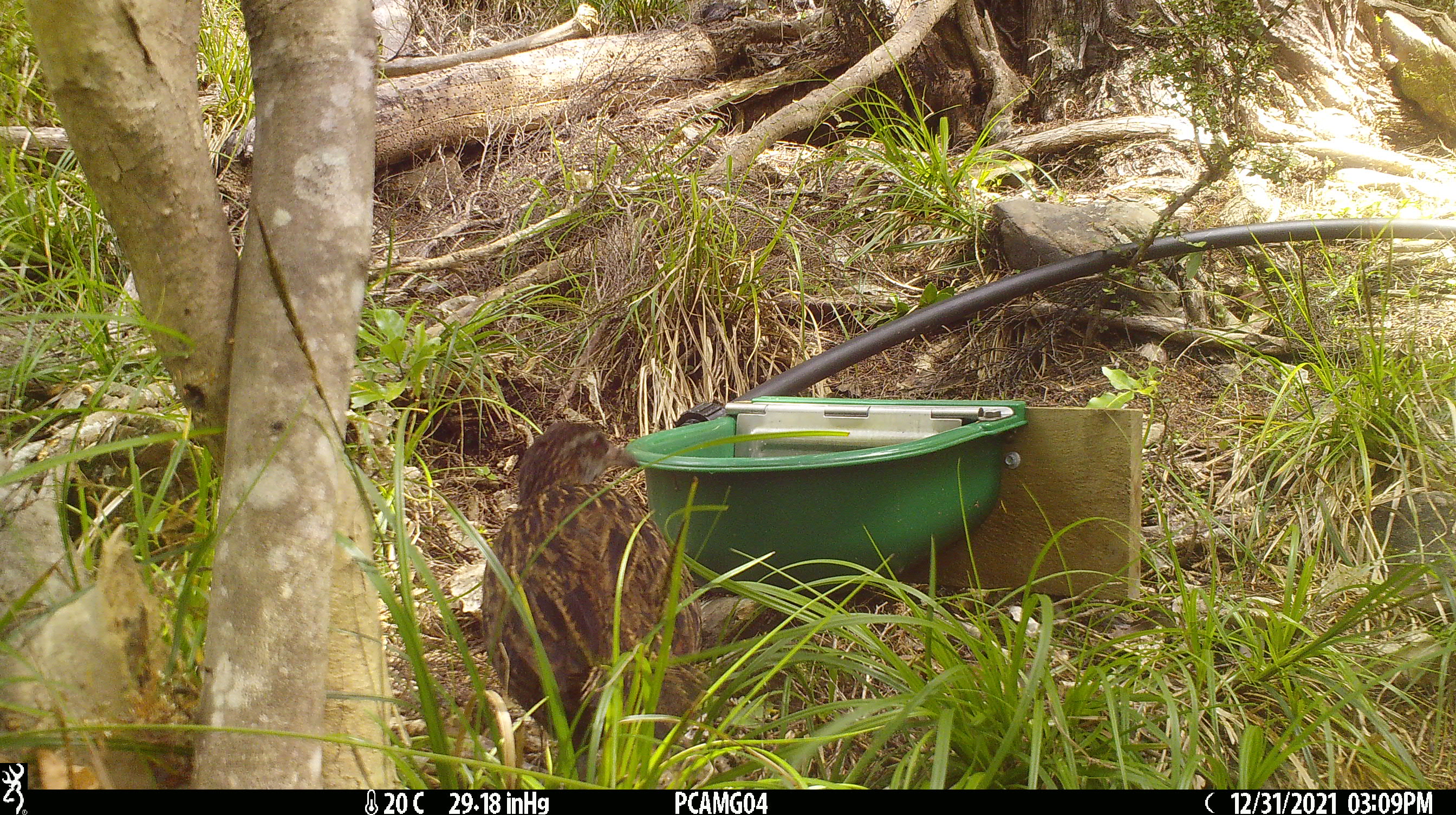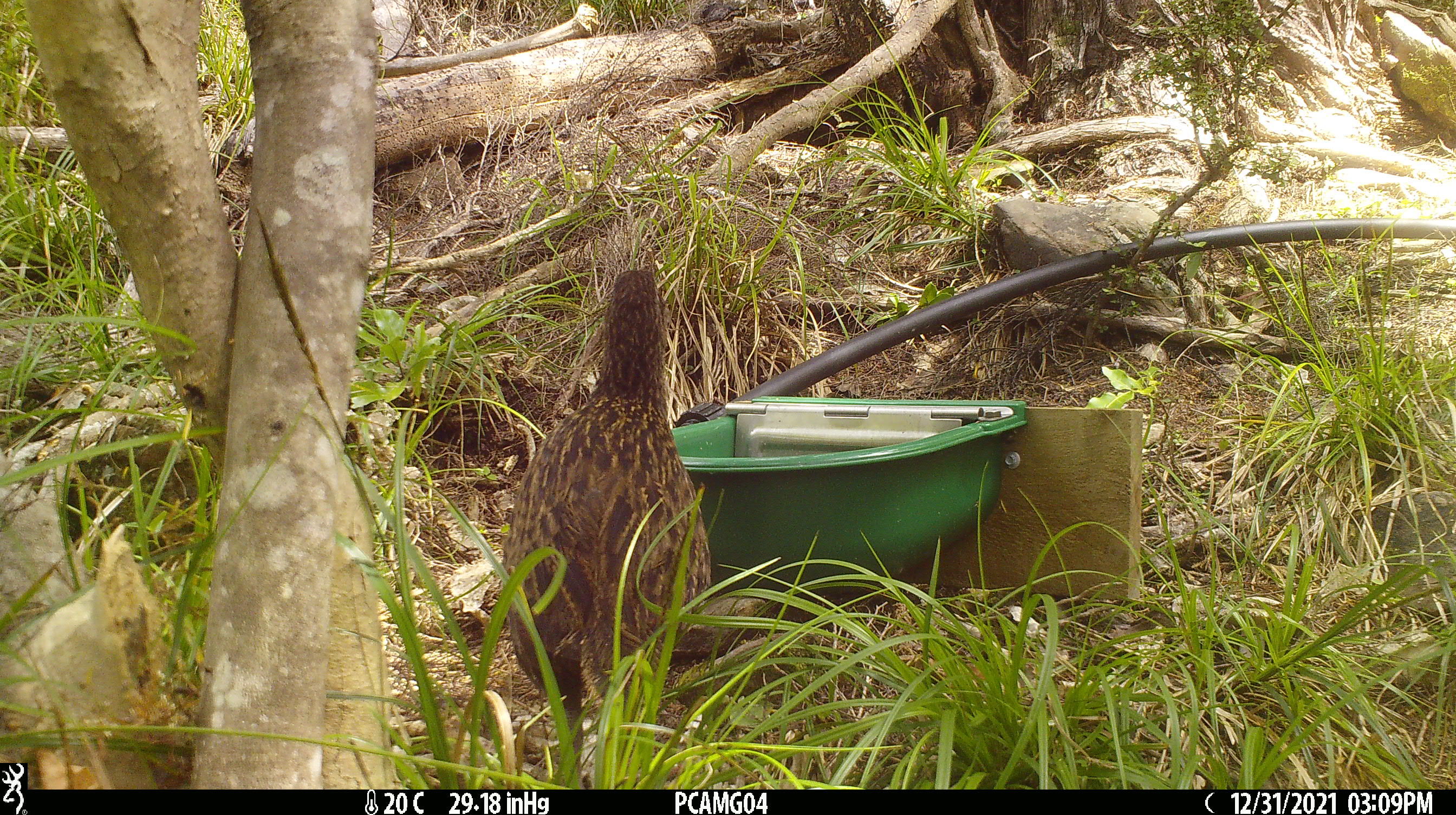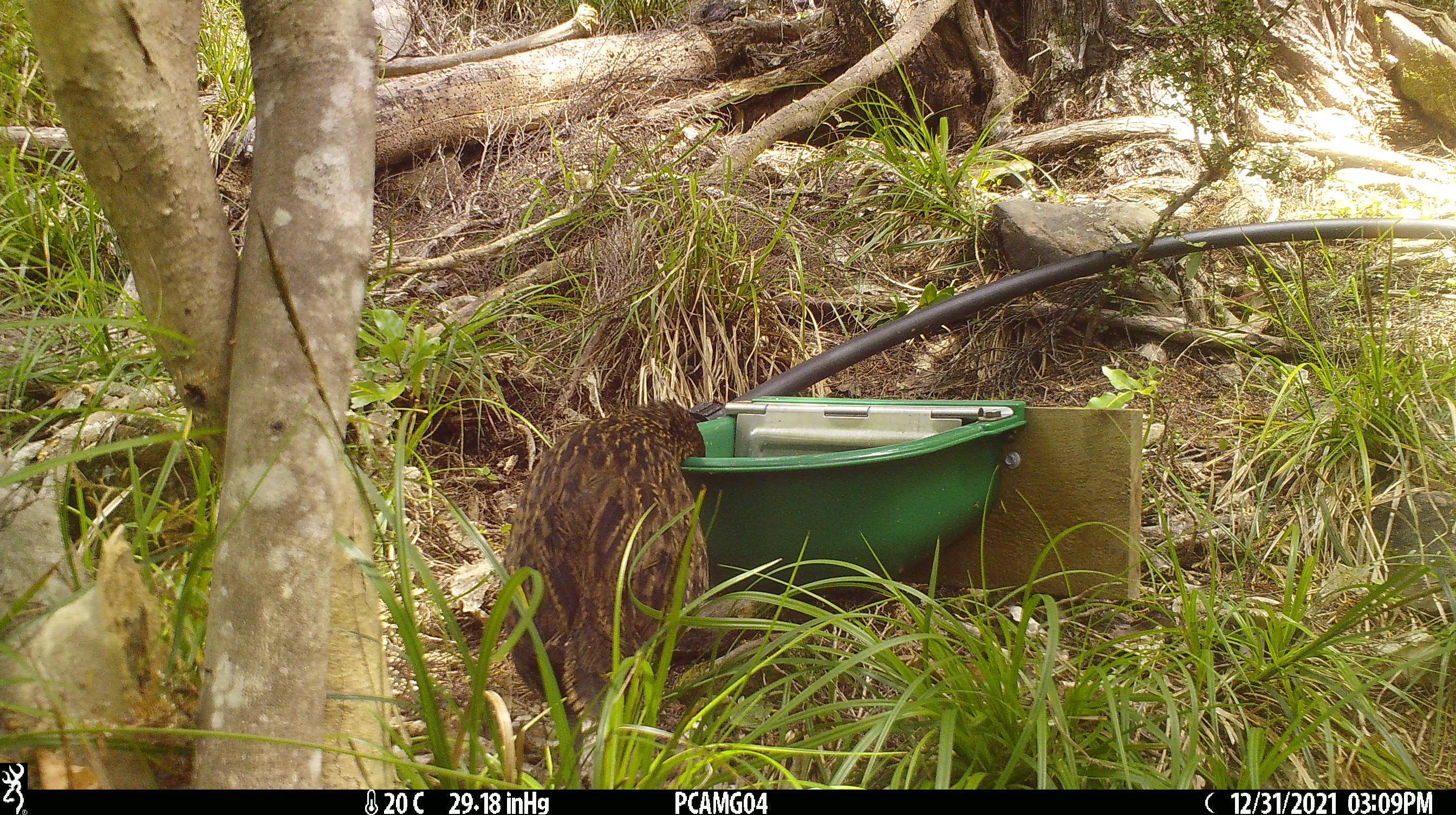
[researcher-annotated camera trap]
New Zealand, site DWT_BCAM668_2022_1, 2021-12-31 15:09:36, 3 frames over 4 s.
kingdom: Animalia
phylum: Chordata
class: Aves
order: Gruiformes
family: Rallidae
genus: Gallirallus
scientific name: Gallirallus australis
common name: weka